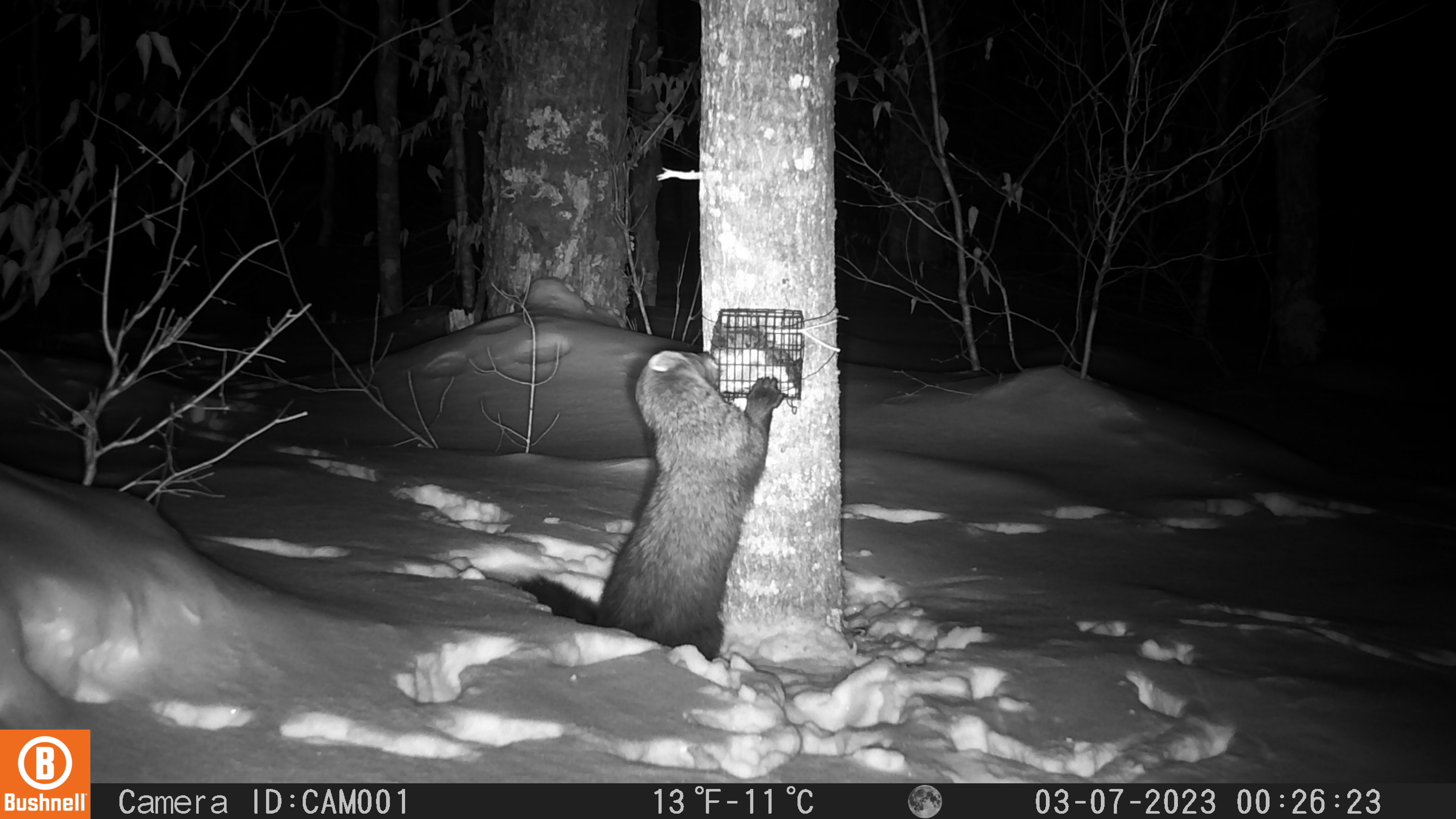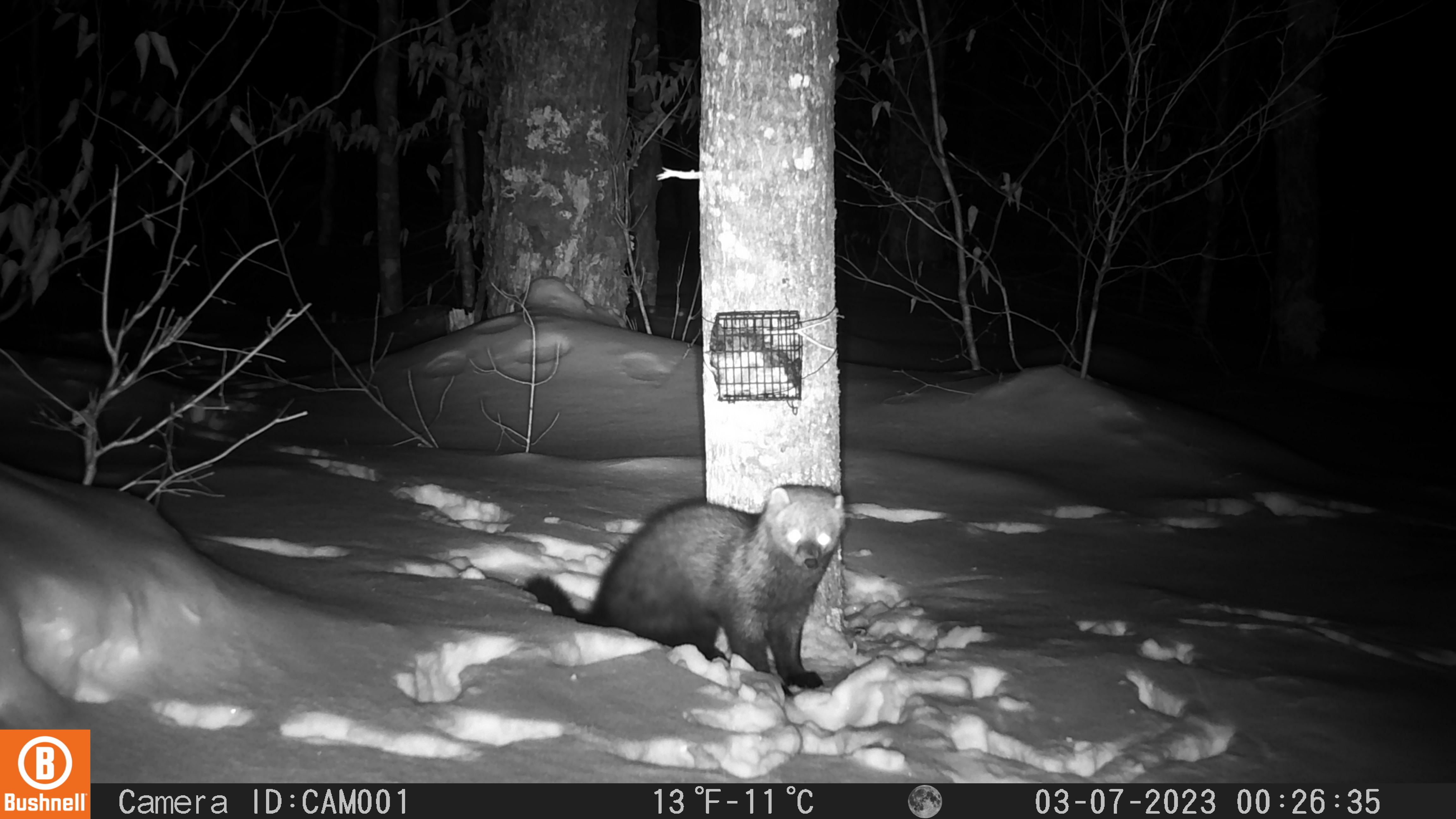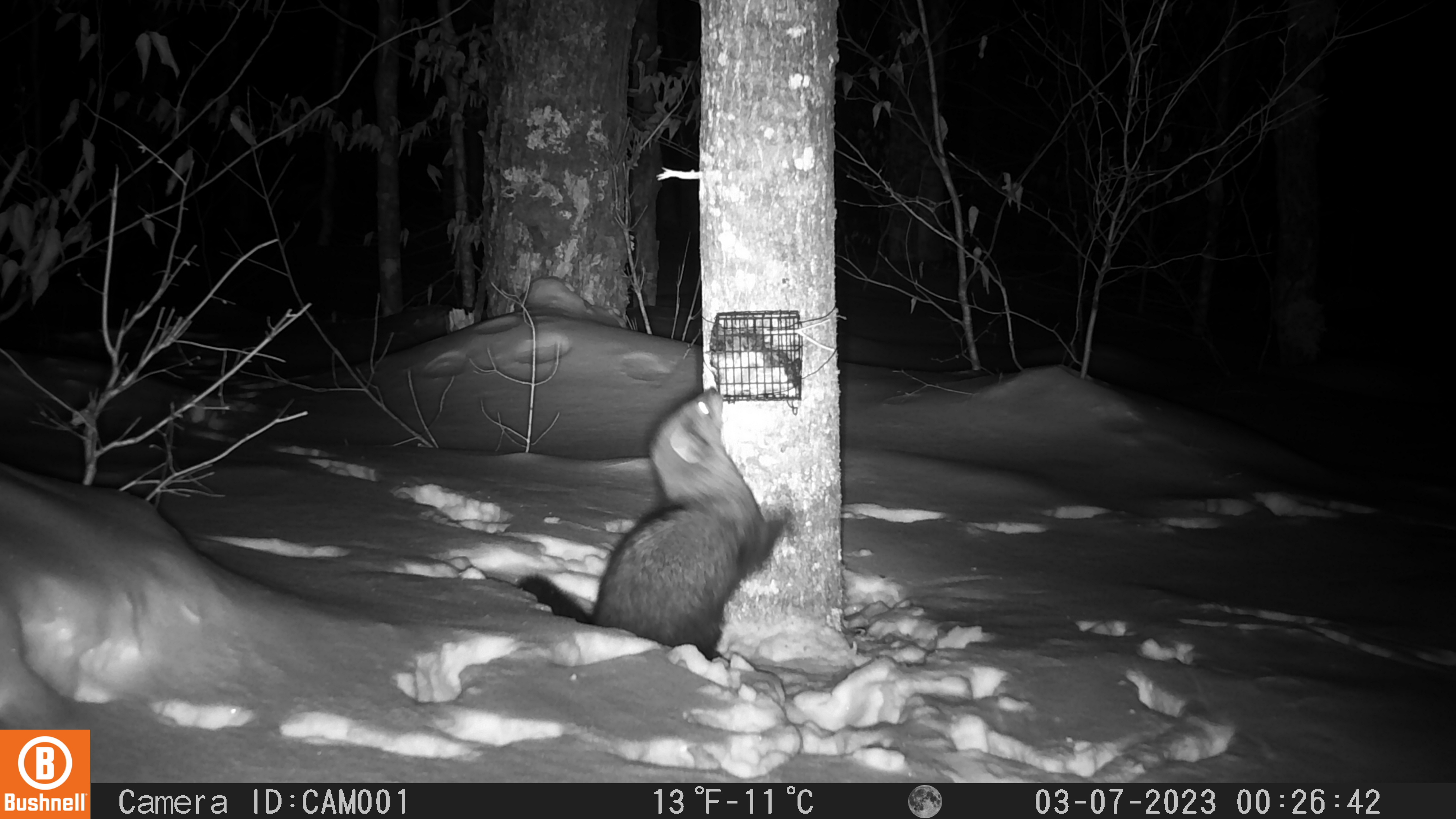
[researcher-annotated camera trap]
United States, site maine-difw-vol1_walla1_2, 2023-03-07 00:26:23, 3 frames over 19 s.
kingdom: Animalia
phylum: Chordata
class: Mammalia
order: Carnivora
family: Mustelidae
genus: Pekania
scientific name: Pekania pennanti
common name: fisher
Fisher (Pekania pennanti).